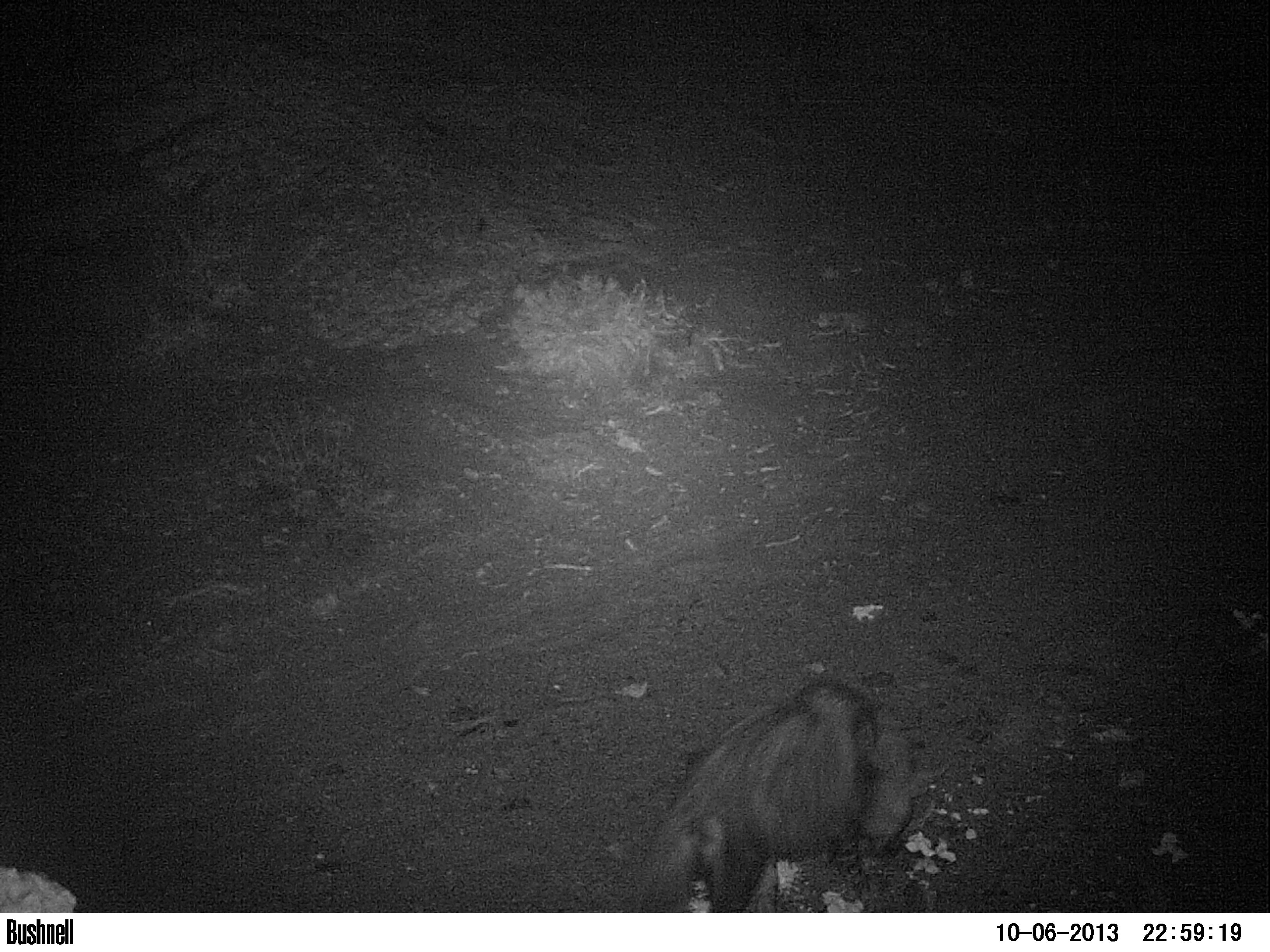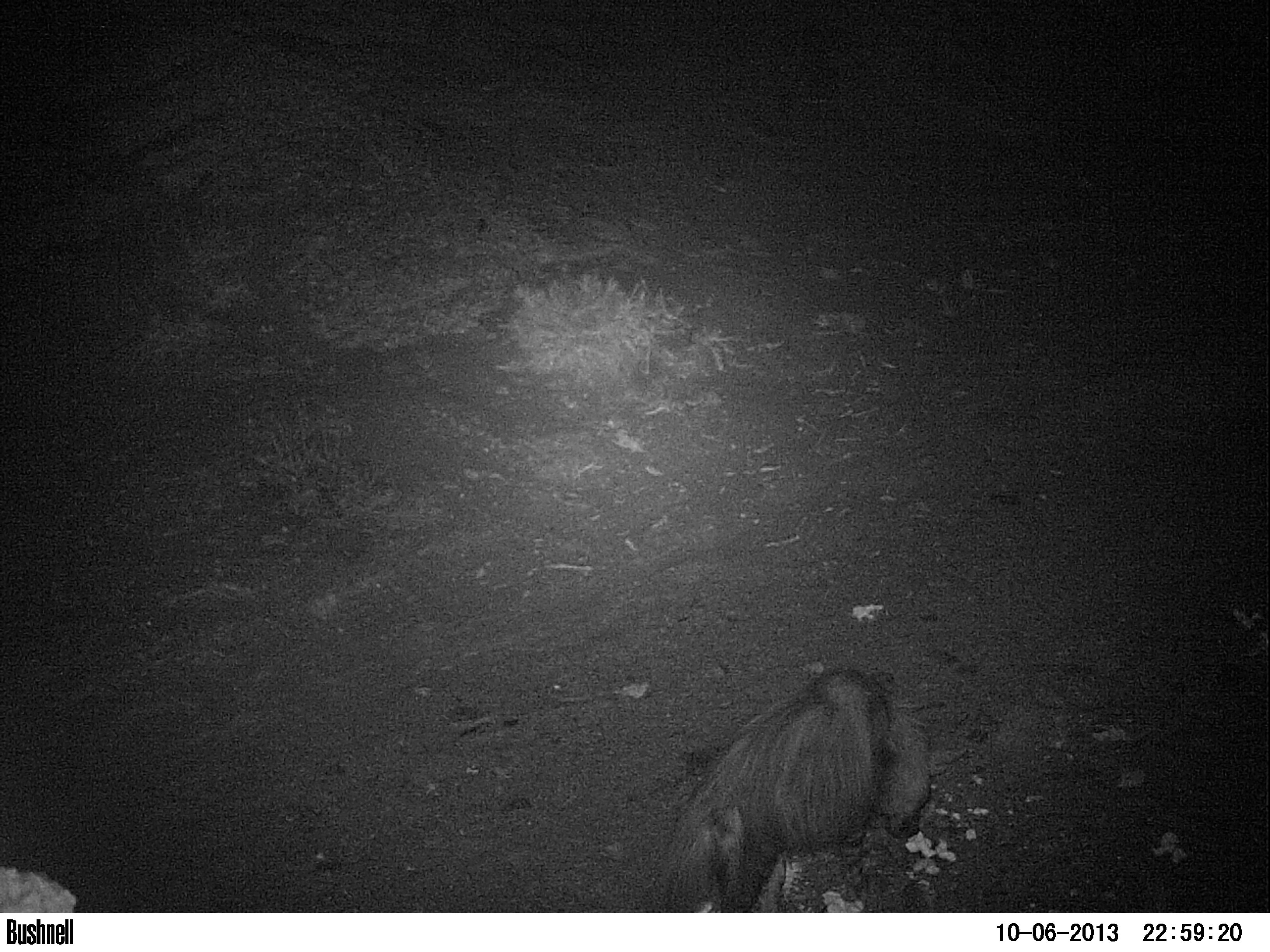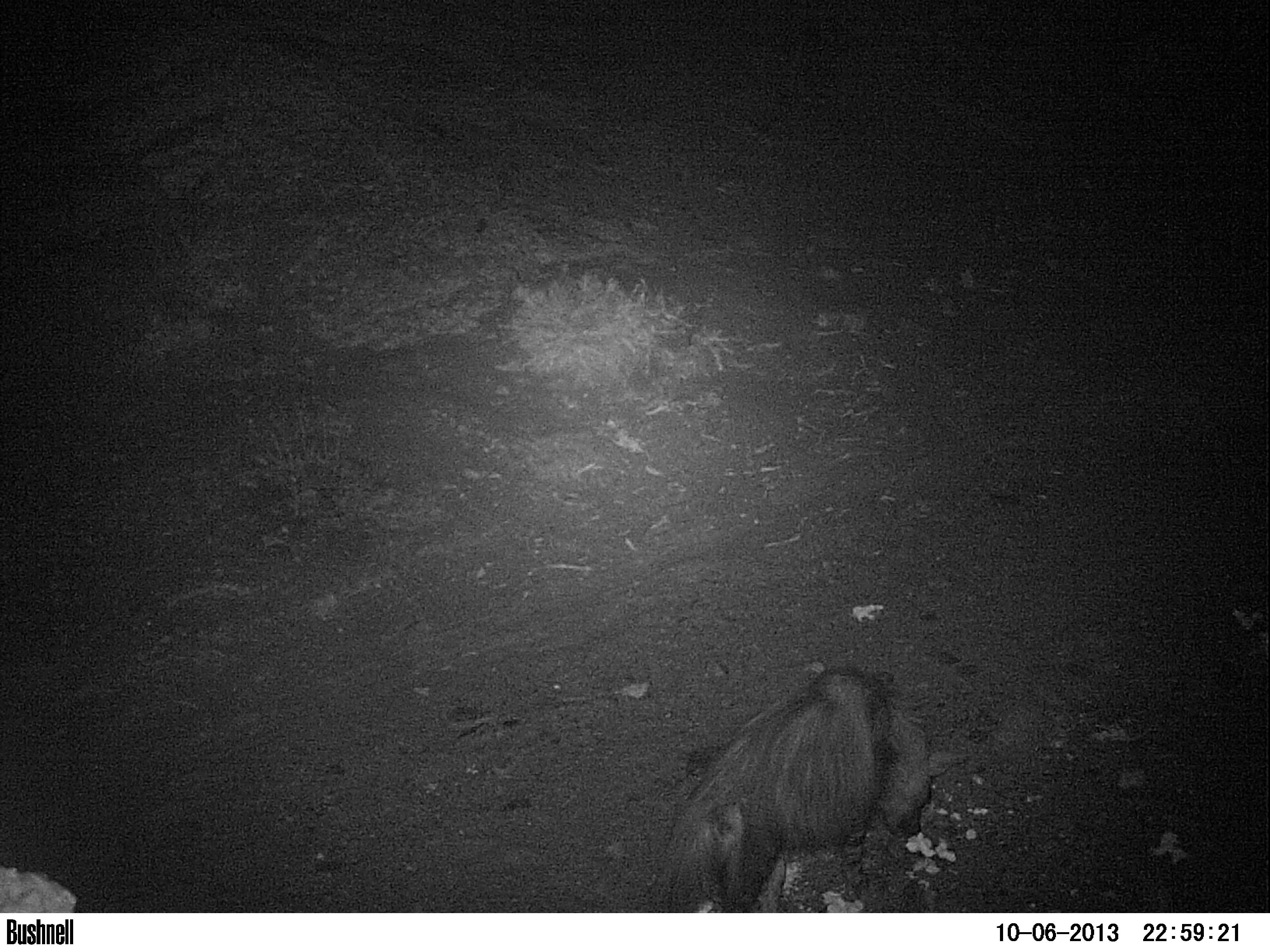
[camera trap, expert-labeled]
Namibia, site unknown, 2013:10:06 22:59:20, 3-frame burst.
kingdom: Animalia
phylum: Chordata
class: Mammalia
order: Carnivora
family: Hyaenidae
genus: Parahyaena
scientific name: Parahyaena brunnea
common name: brown hyena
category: hyaena brunnea